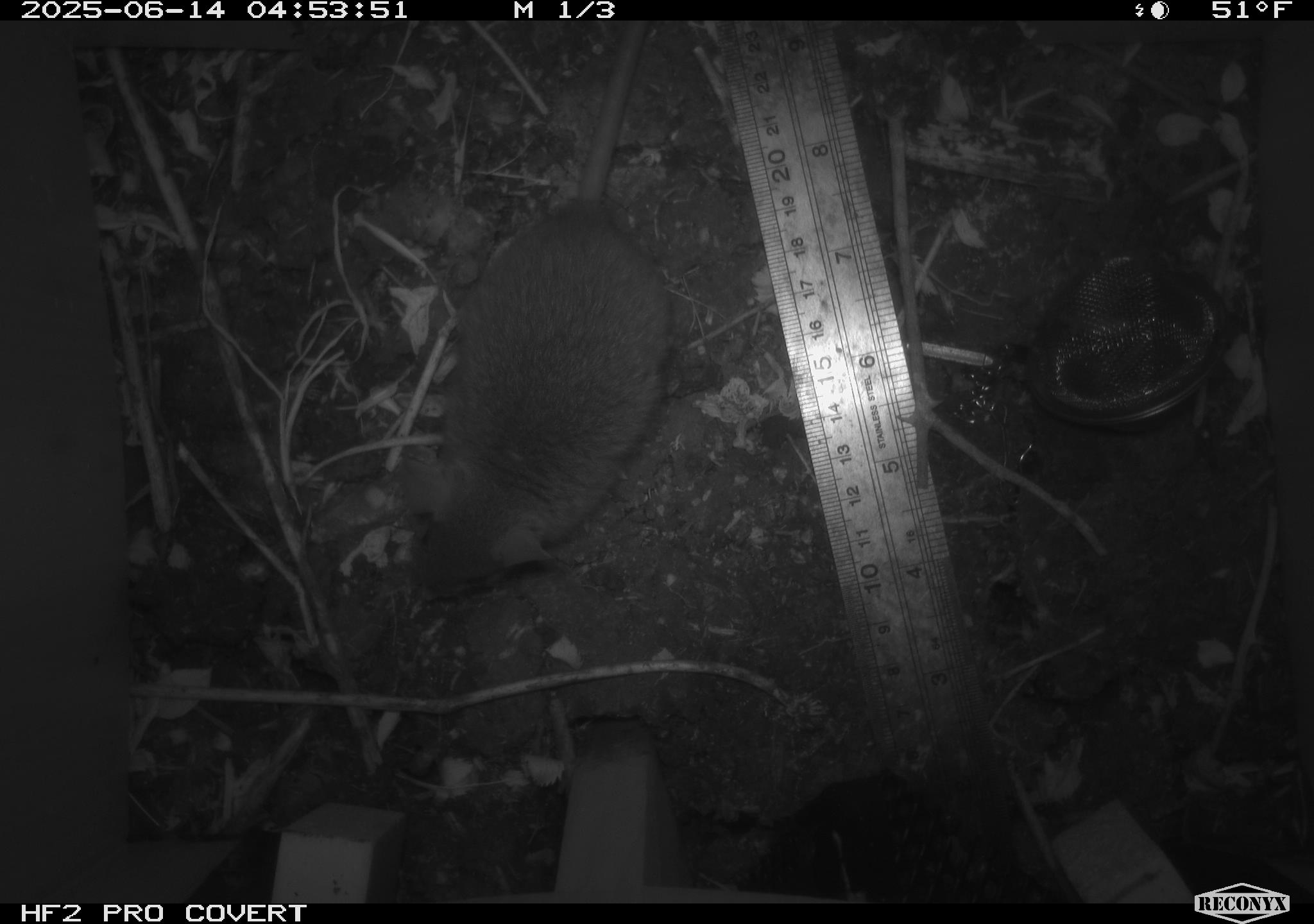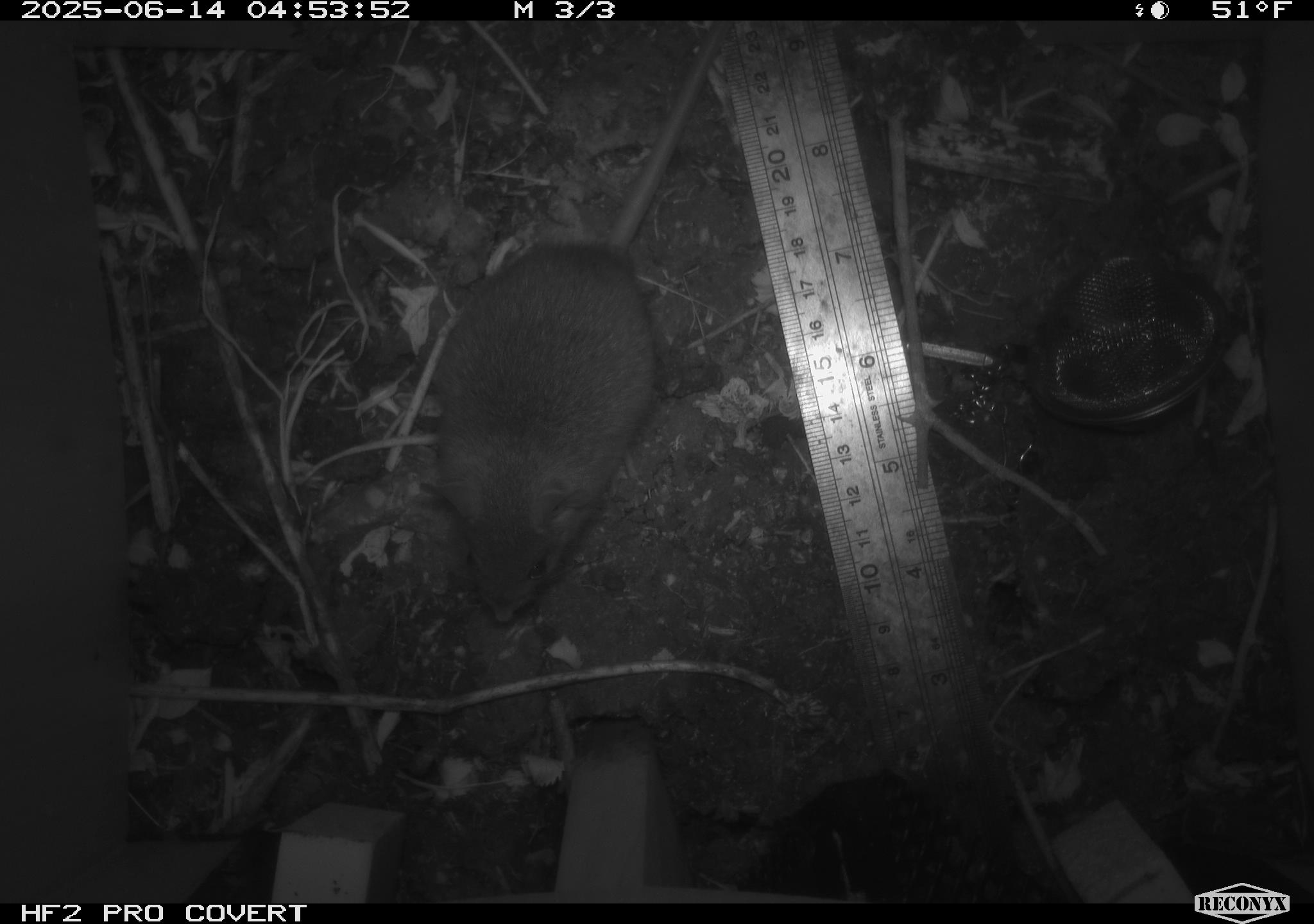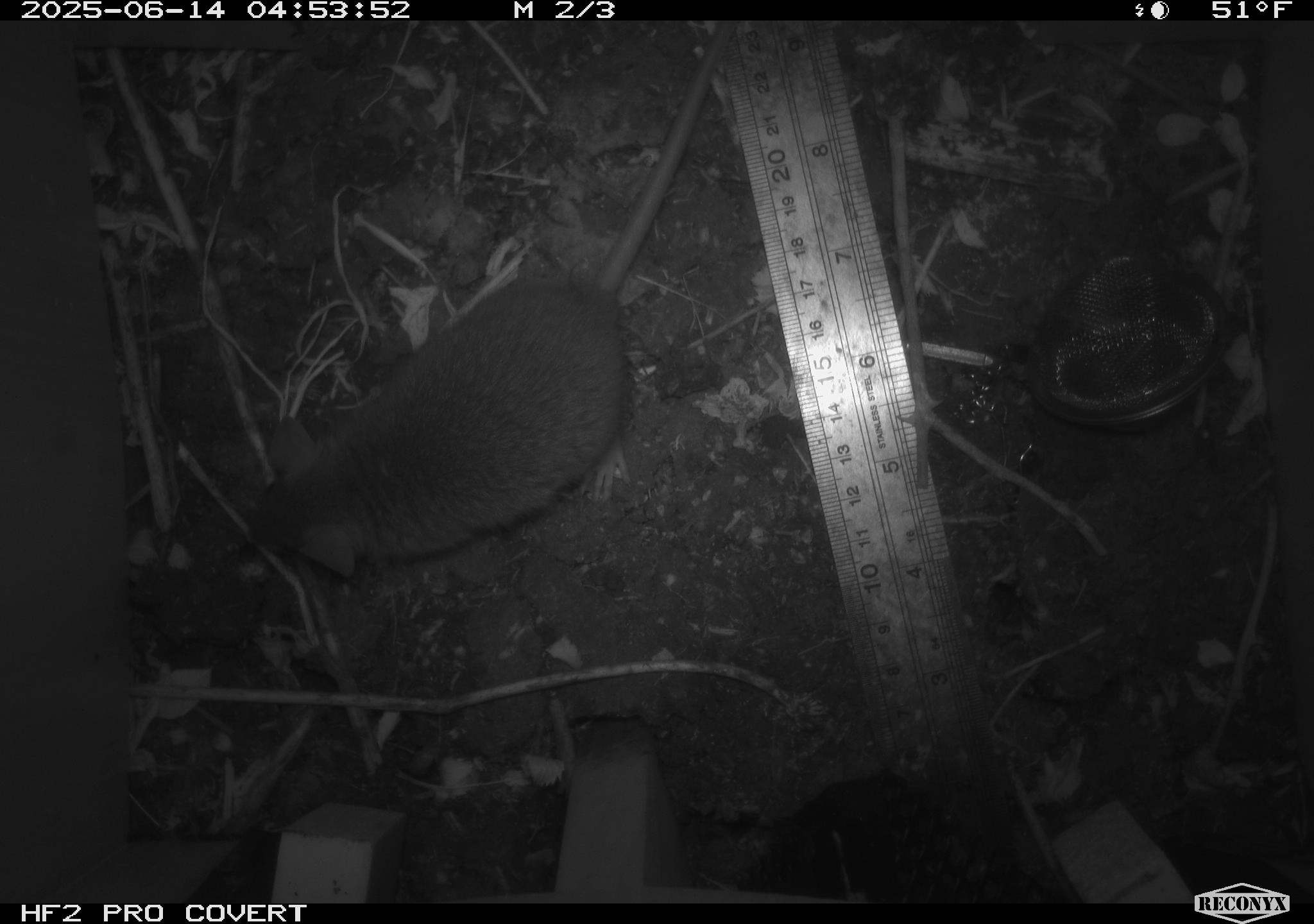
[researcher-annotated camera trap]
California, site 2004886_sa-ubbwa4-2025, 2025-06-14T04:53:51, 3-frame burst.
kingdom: Animalia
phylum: Chordata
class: Mammalia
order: Rodentia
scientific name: Rodentia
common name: rodent